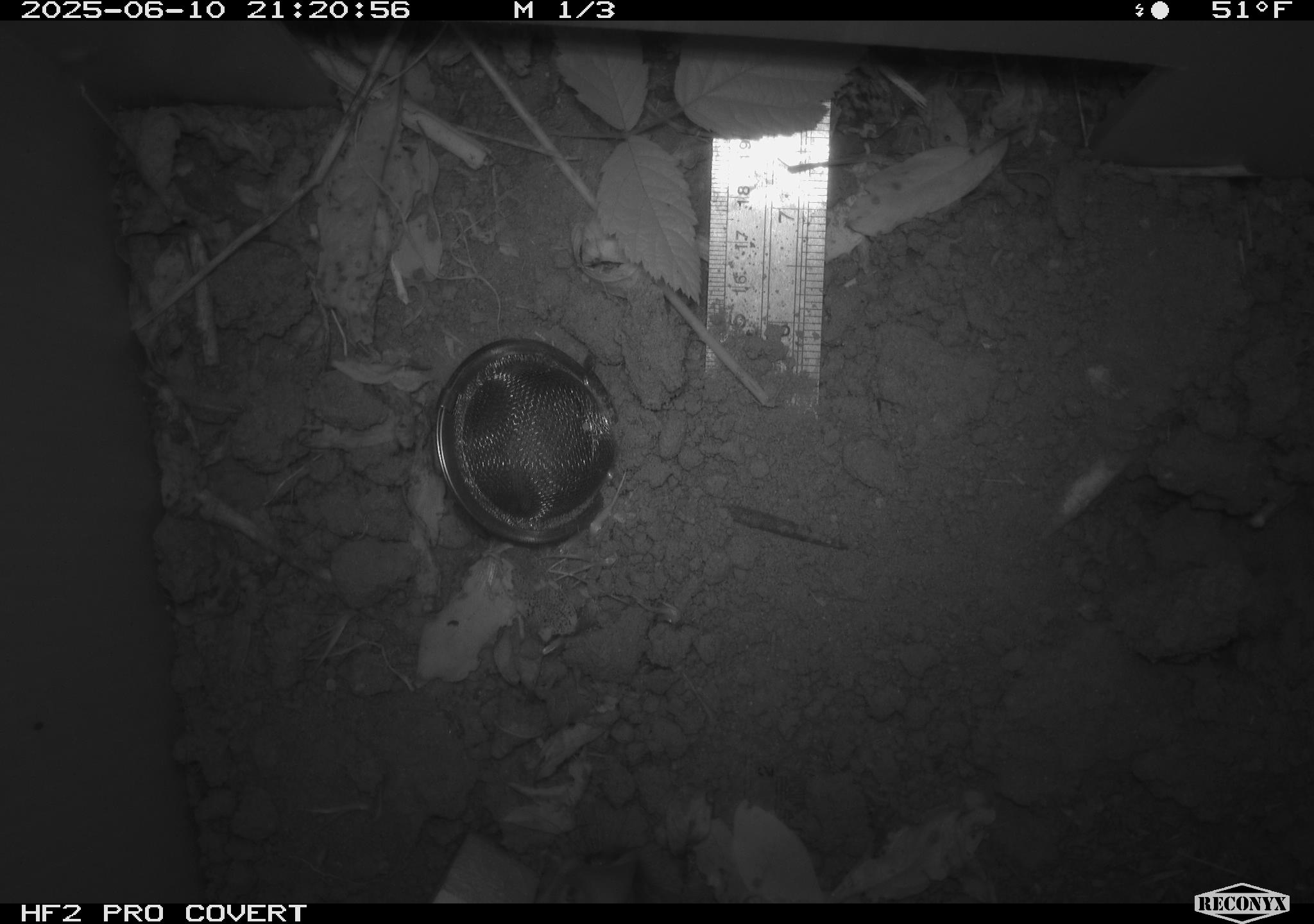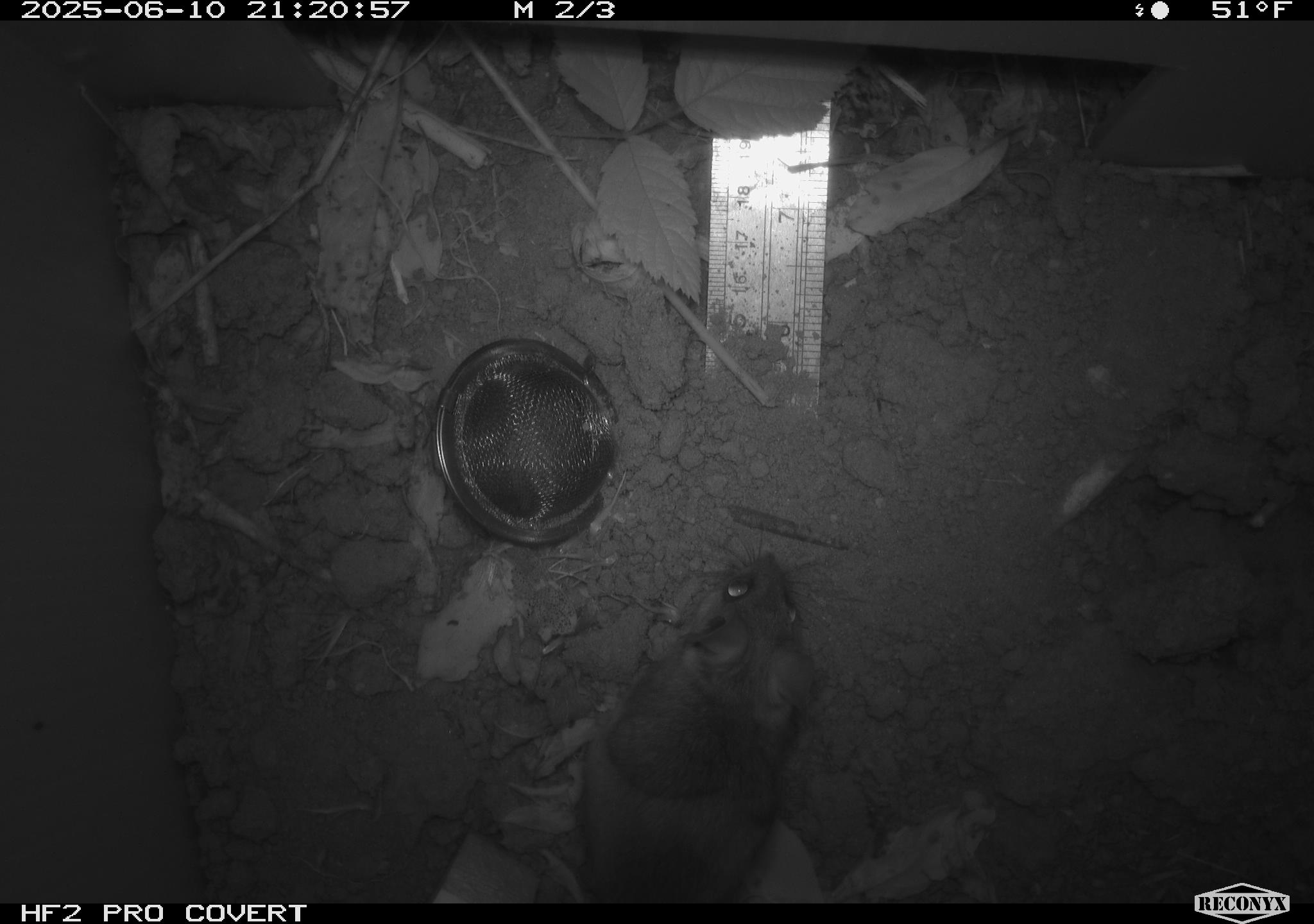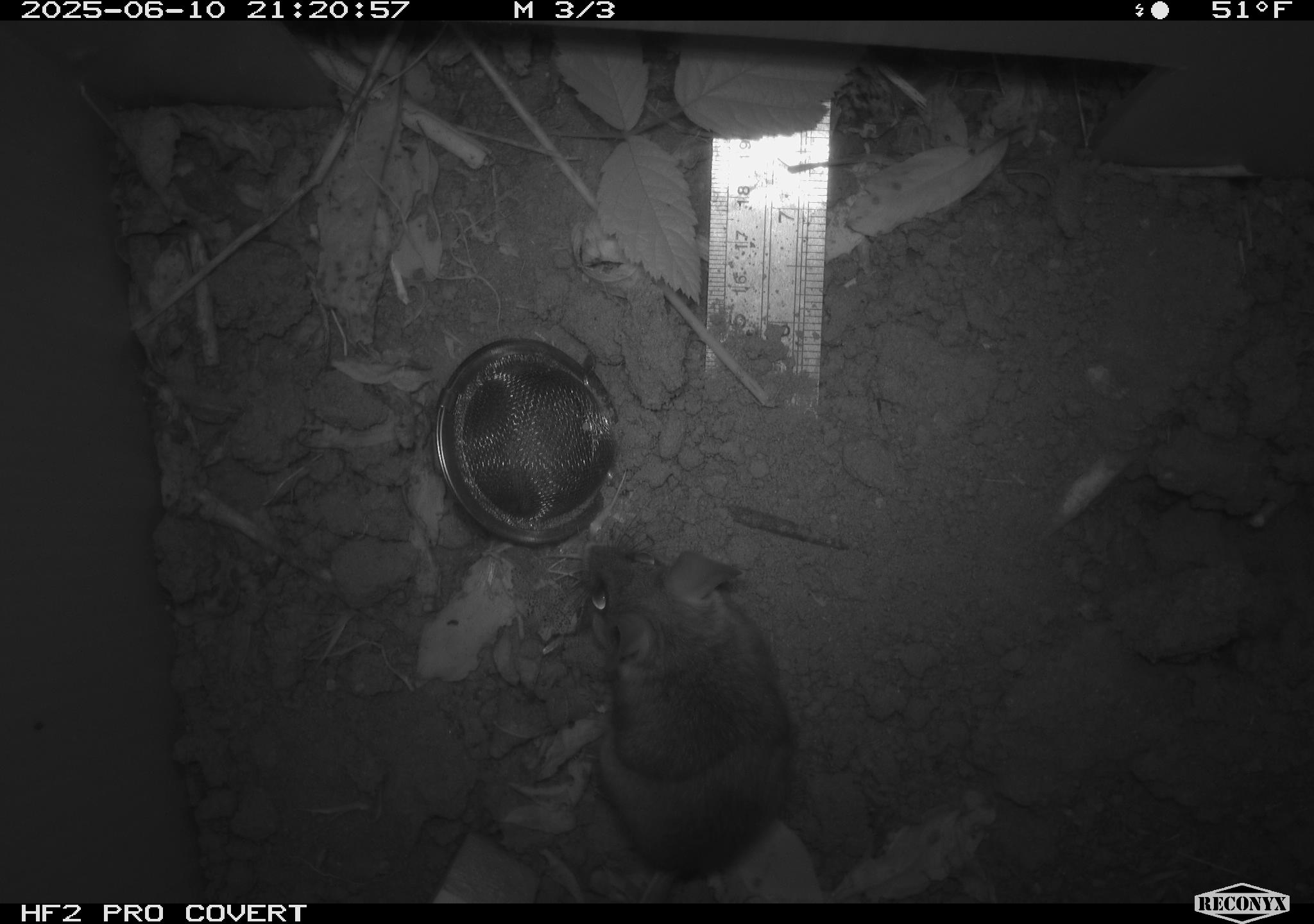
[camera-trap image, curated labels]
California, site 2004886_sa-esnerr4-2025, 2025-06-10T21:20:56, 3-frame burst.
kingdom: Animalia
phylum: Chordata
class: Mammalia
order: Rodentia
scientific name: Rodentia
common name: rodent